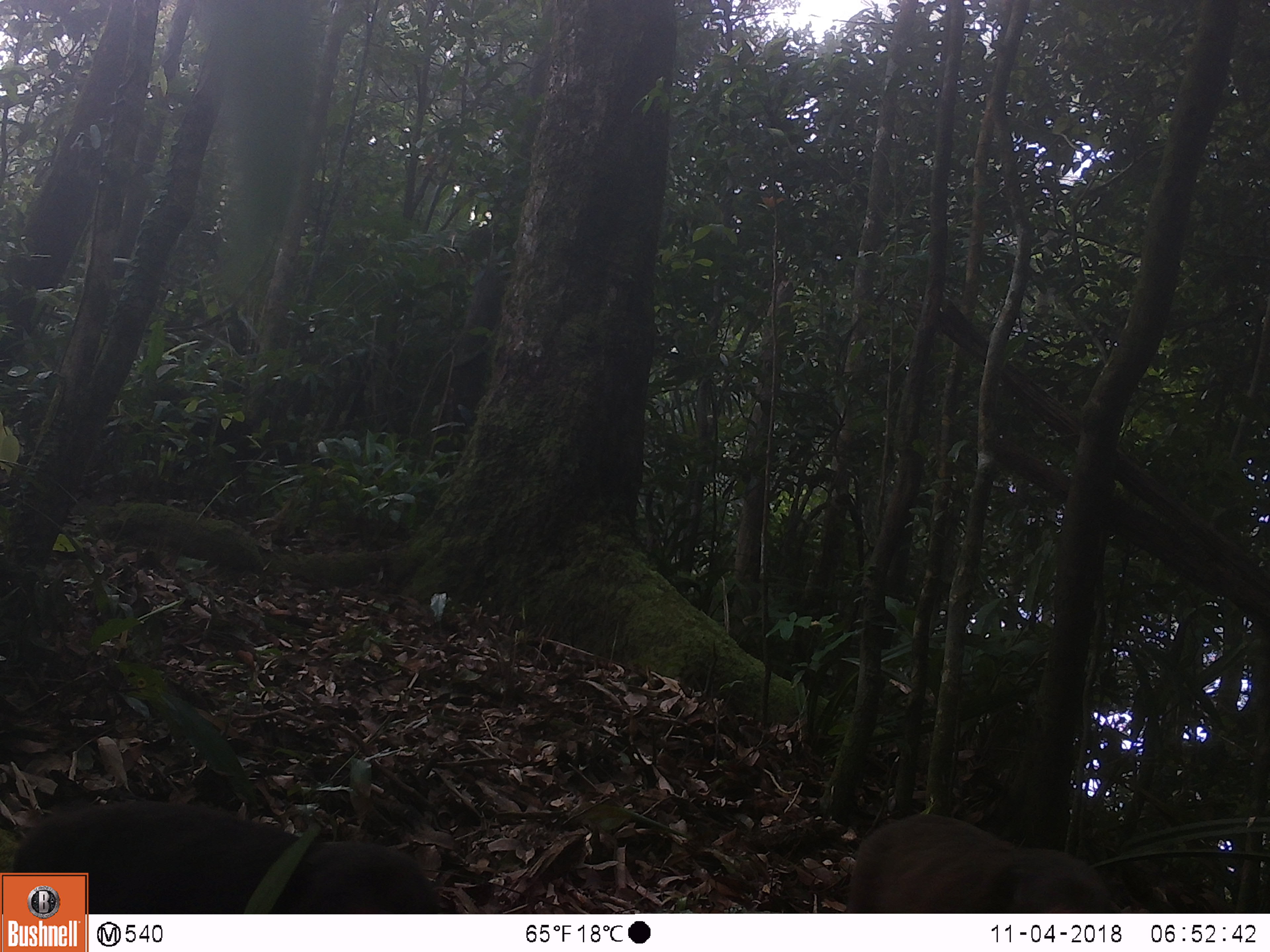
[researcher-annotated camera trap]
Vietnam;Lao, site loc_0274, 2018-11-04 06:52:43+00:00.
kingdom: Animalia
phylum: Chordata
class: Mammalia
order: Primates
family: Cercopithecidae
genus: Macaca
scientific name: Macaca arctoides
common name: stump-tailed macaque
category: stump tailed macaque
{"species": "stump tailed macaque (stump-tailed macaque) (Macaca arctoides)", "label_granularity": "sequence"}